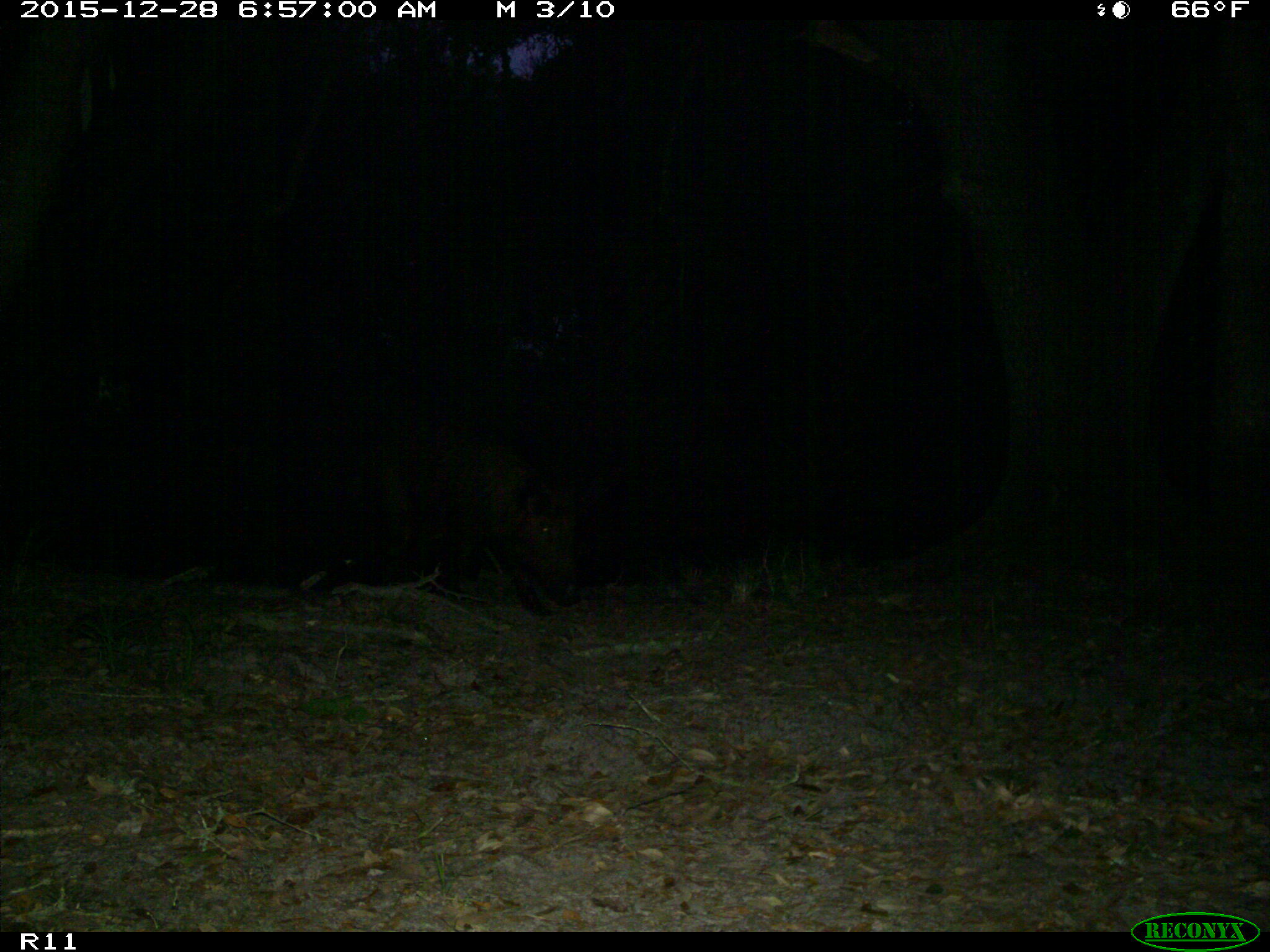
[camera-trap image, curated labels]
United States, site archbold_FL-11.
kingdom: Animalia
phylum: Chordata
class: Mammalia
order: Artiodactyla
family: Suidae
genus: Sus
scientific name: Sus scrofa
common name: wild boar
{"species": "Sus scrofa (wild boar)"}